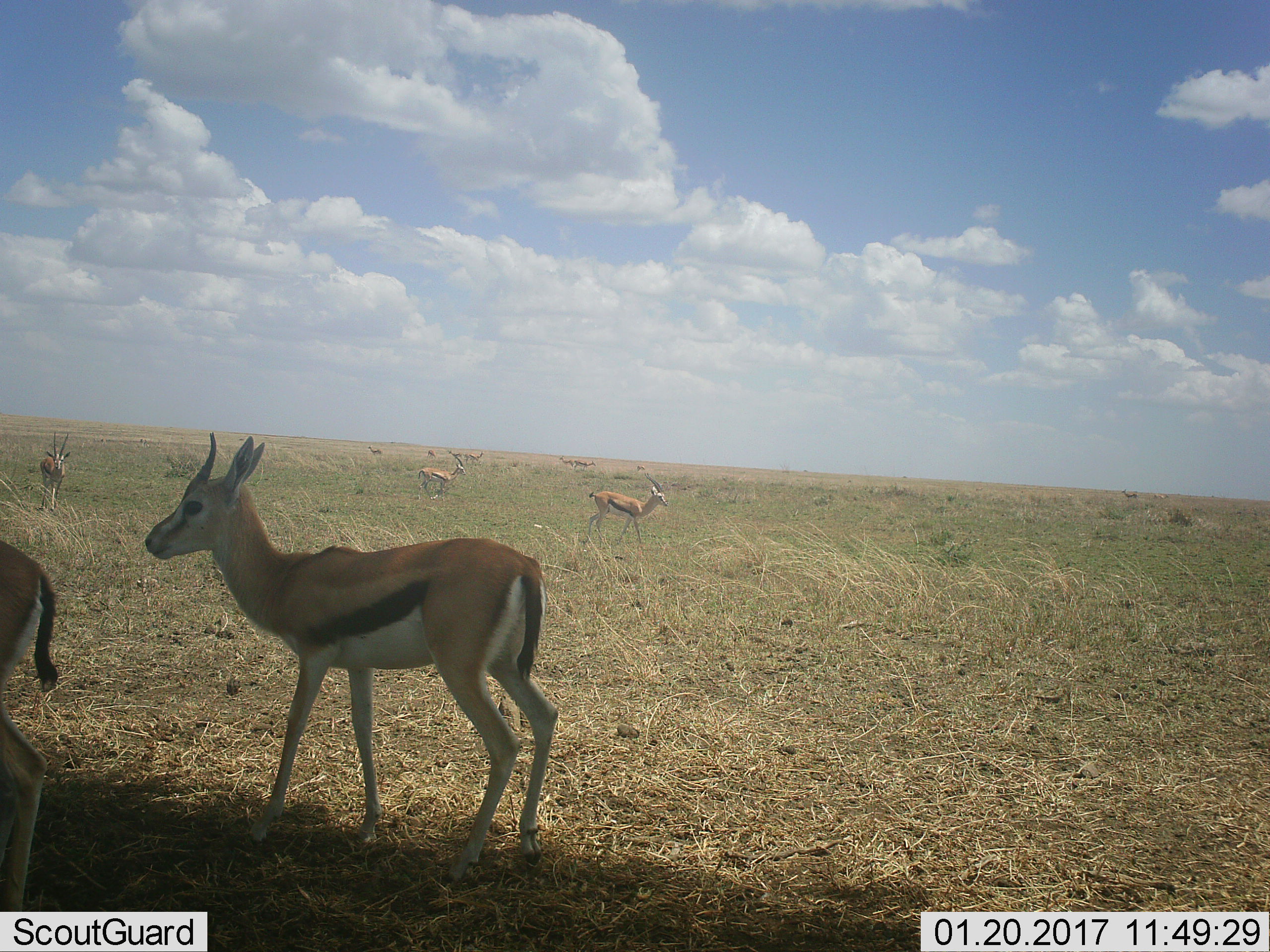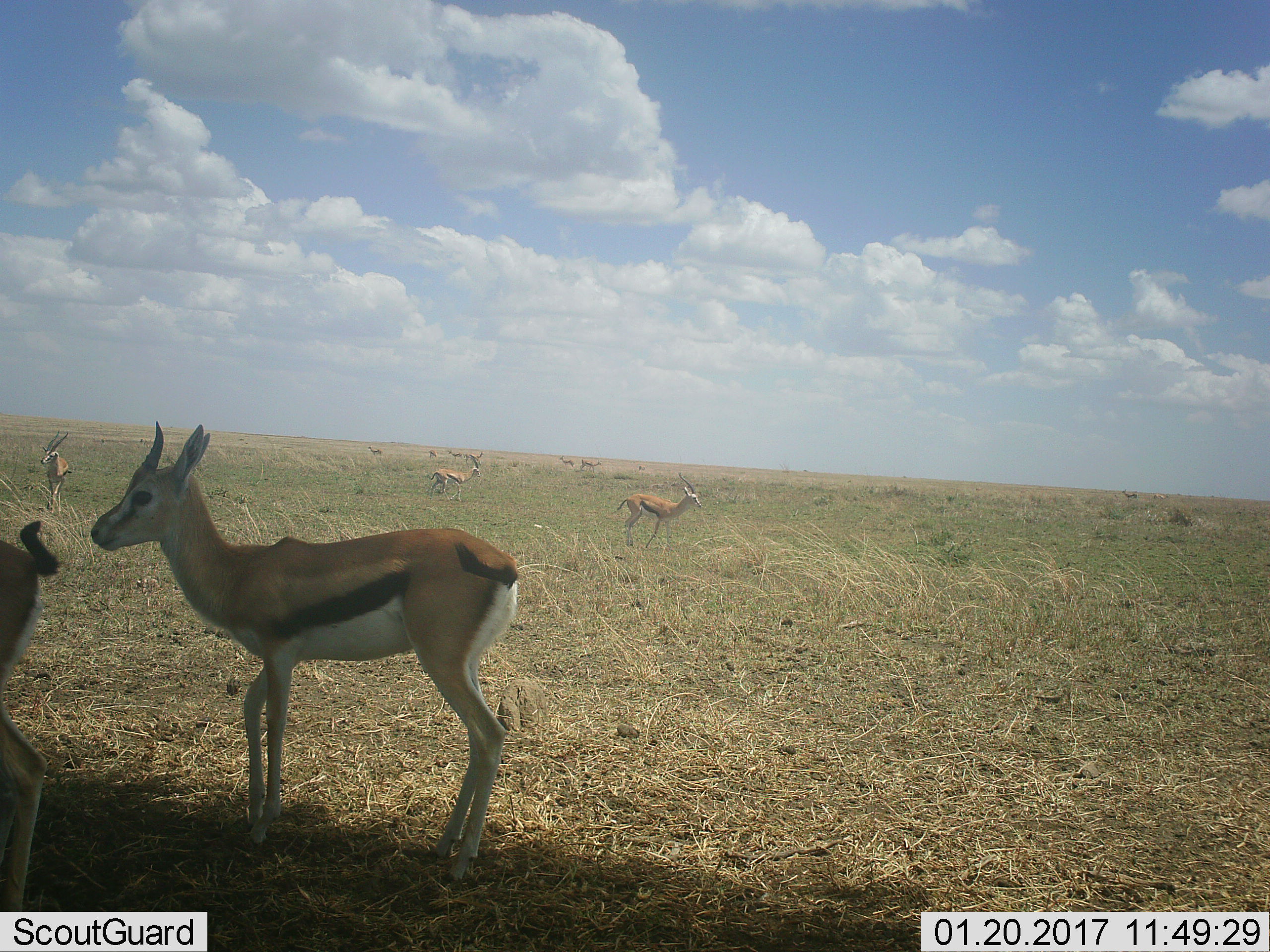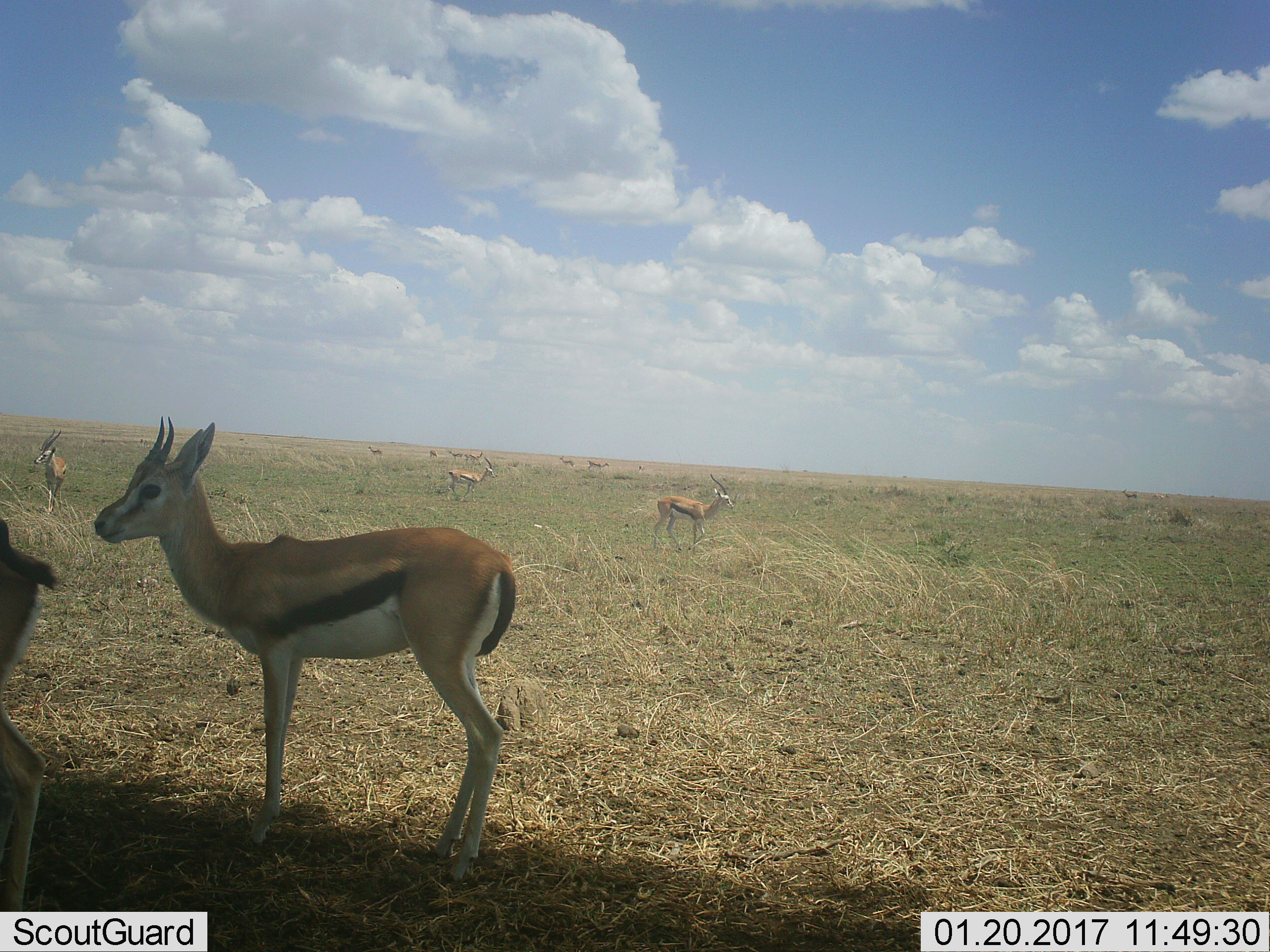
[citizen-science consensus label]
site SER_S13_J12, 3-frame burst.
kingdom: Animalia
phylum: Chordata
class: Mammalia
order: Artiodactyla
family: Bovidae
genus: Eudorcas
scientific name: Eudorcas thomsonii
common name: thomson's gazelle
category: gazellethomsons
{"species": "gazellethomsons (thomson's gazelle) (Eudorcas thomsonii)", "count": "6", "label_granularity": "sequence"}